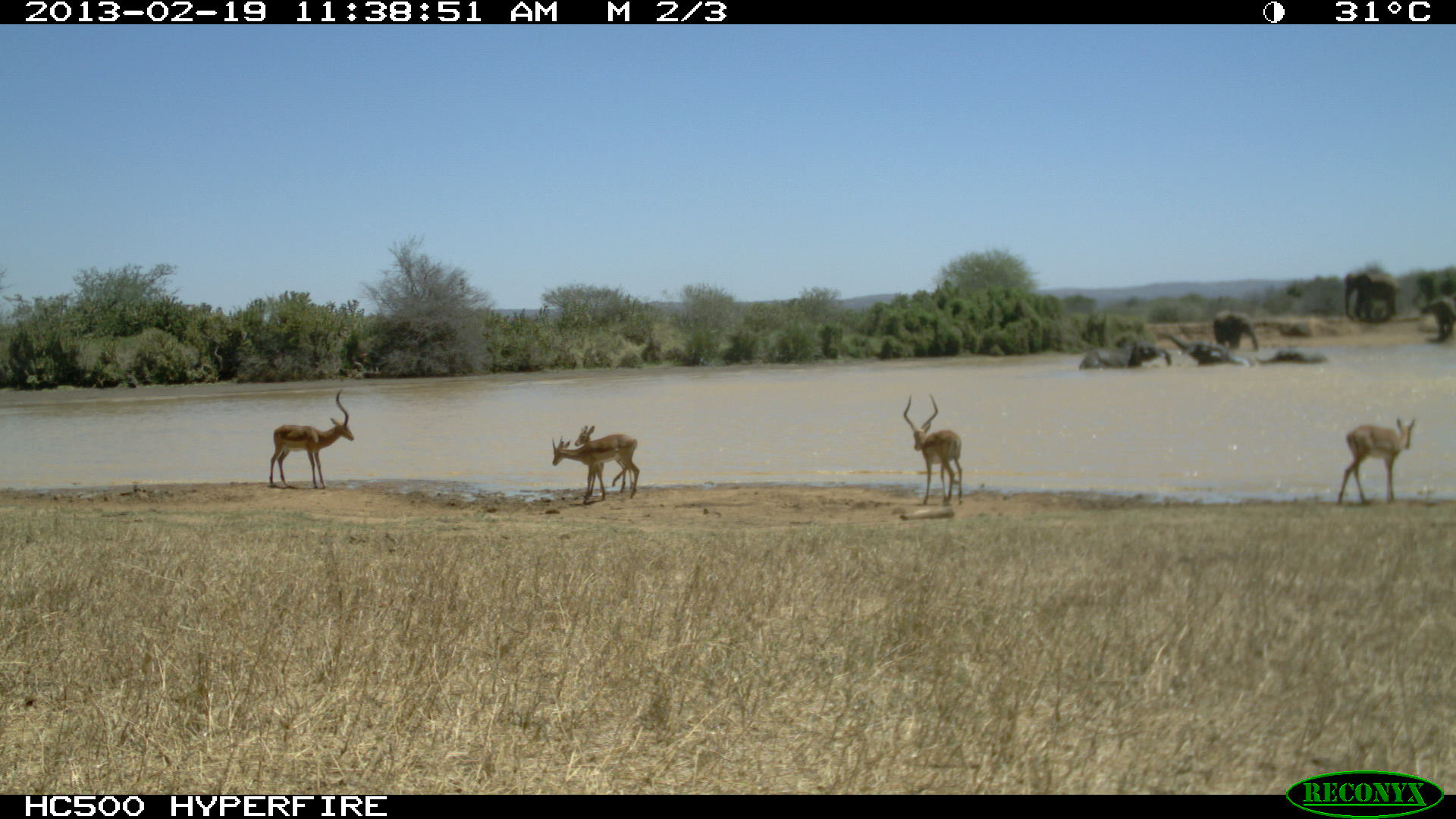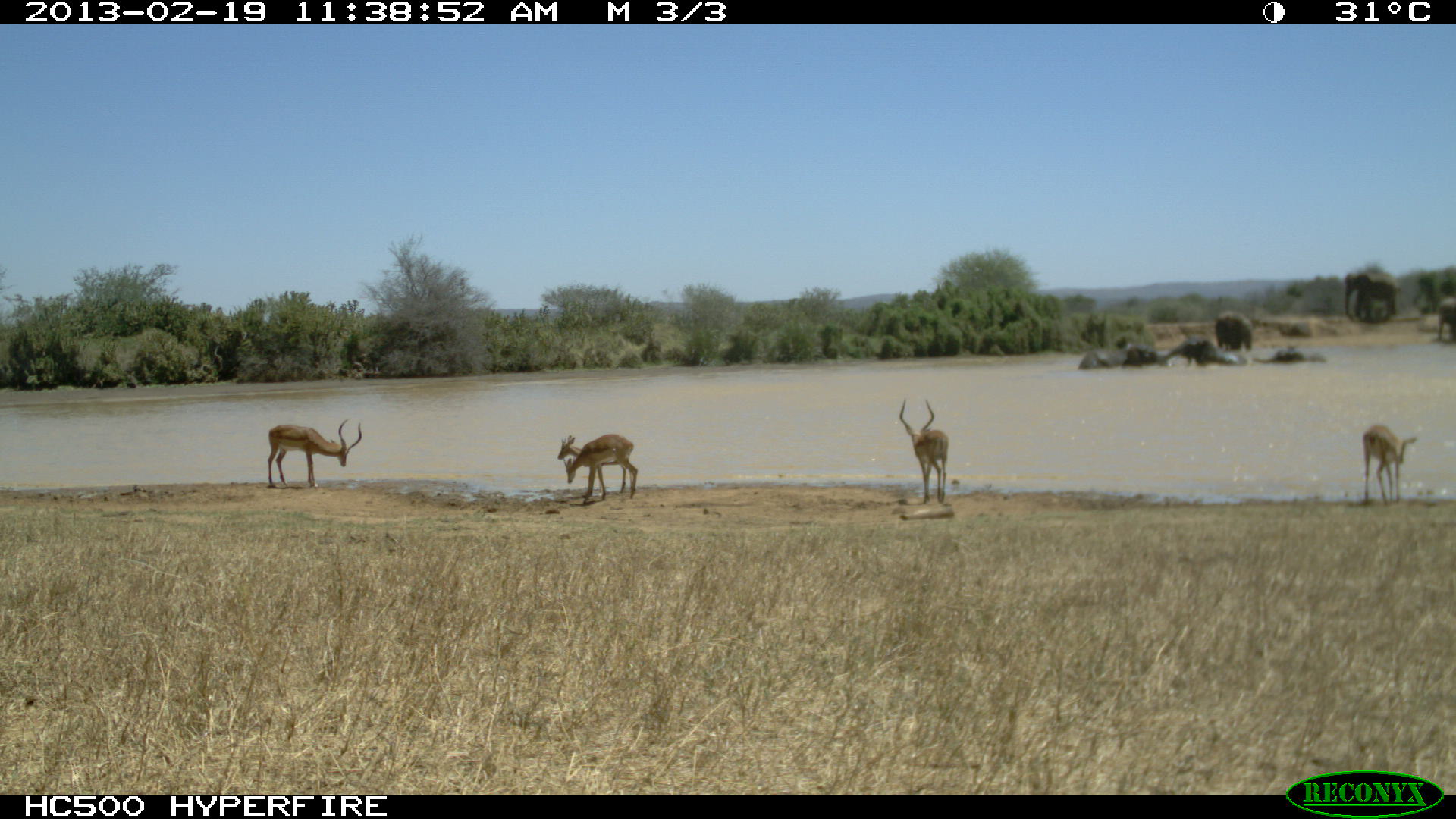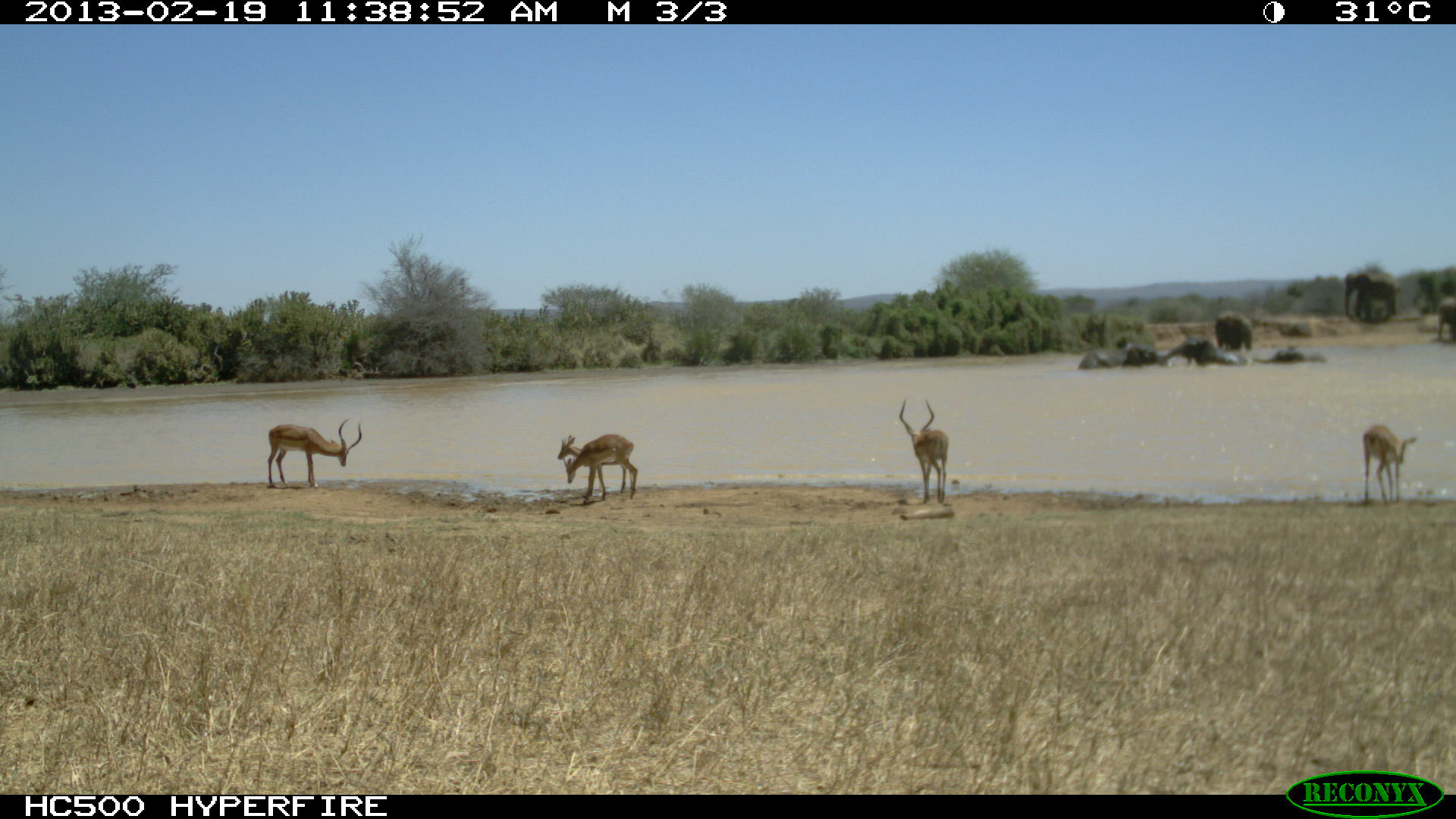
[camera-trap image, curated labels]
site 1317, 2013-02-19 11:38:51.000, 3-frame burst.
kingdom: Animalia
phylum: Chordata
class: Mammalia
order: Artiodactyla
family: Bovidae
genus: Aepyceros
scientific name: Aepyceros melampus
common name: impala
Aepyceros melampus (impala), count 2.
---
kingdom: Animalia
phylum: Chordata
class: Mammalia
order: Proboscidea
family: Elephantidae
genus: Loxodonta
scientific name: Loxodonta africana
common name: african bush elephant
Loxodonta africana (african bush elephant), count 8.